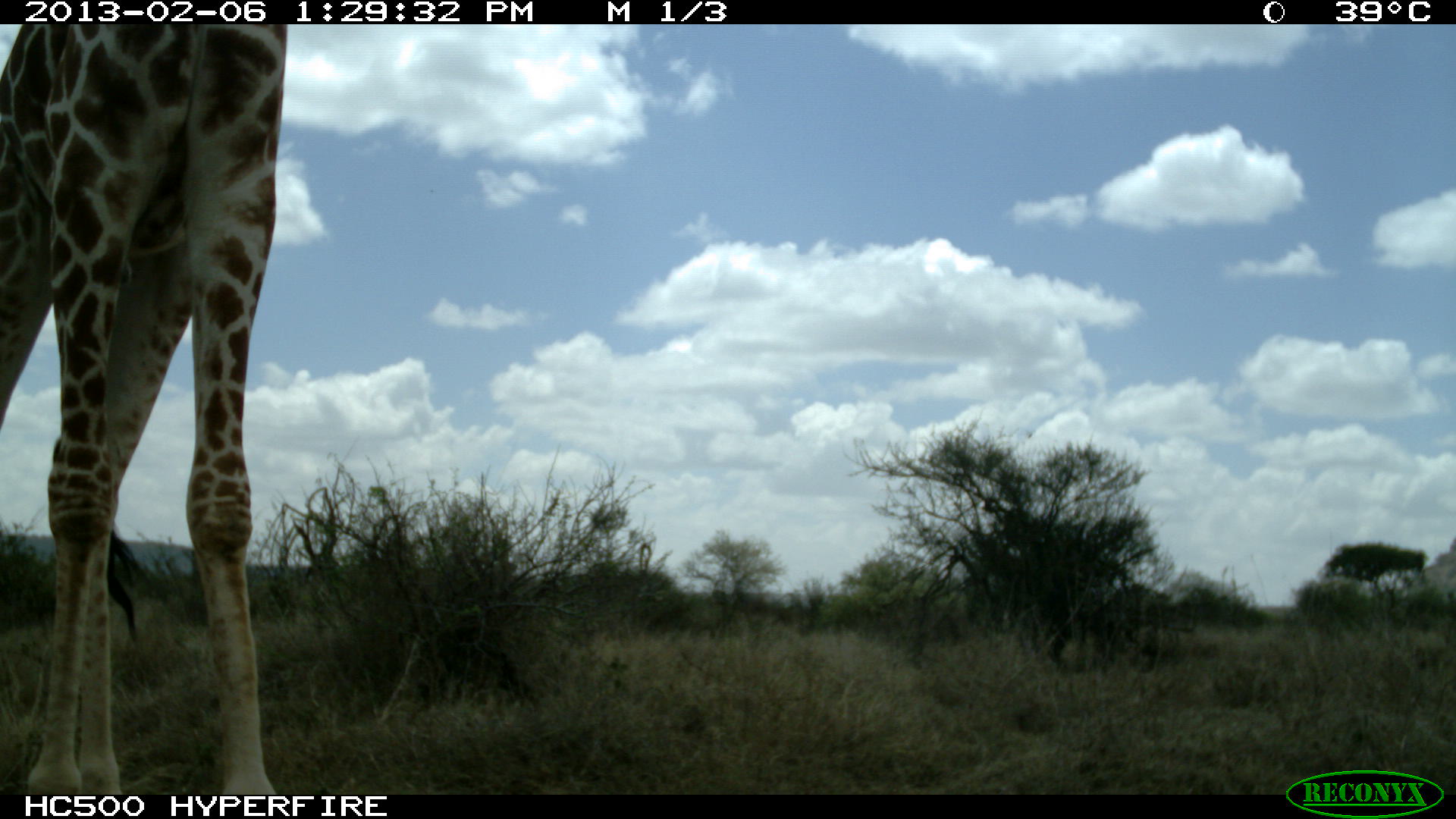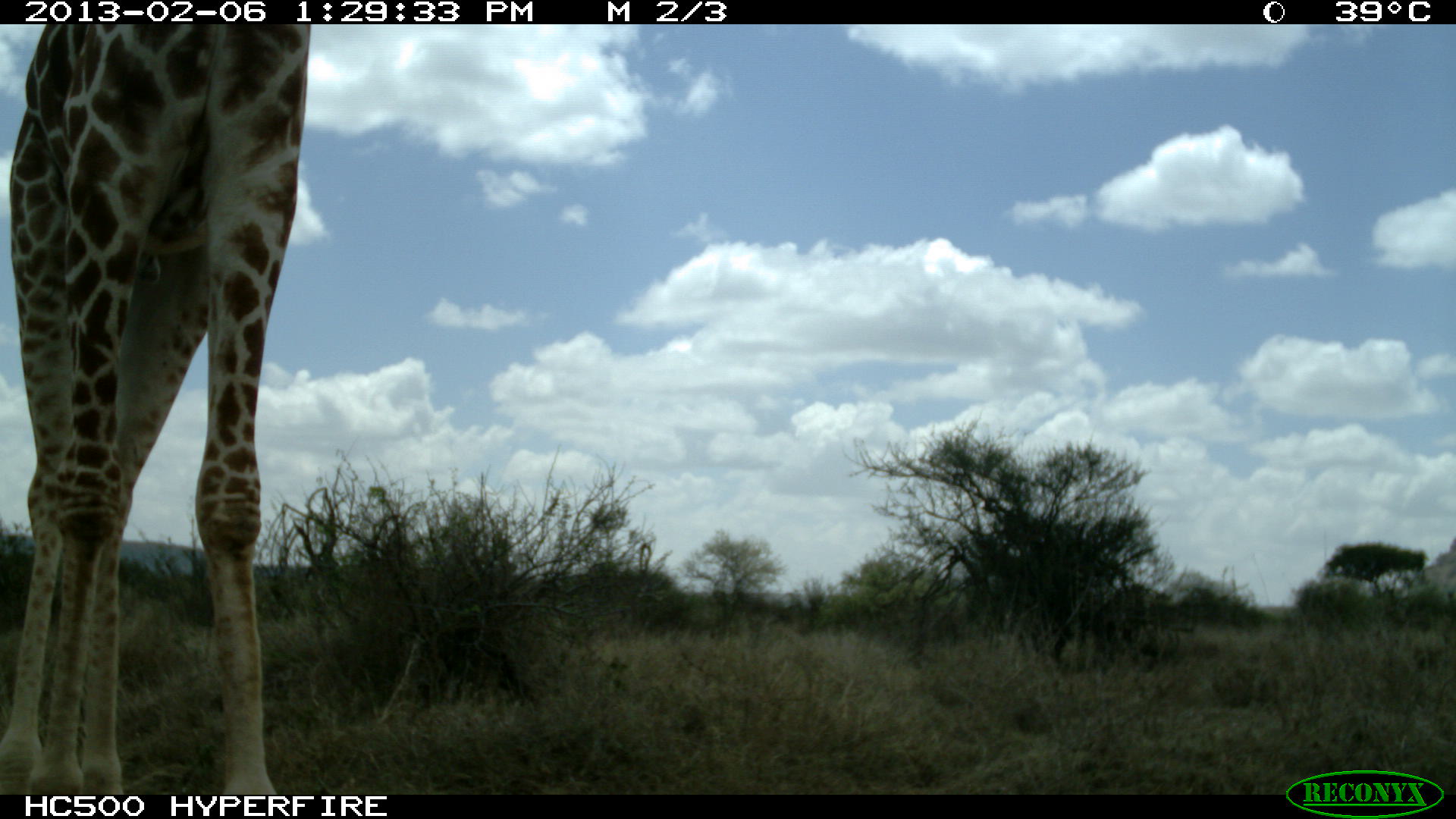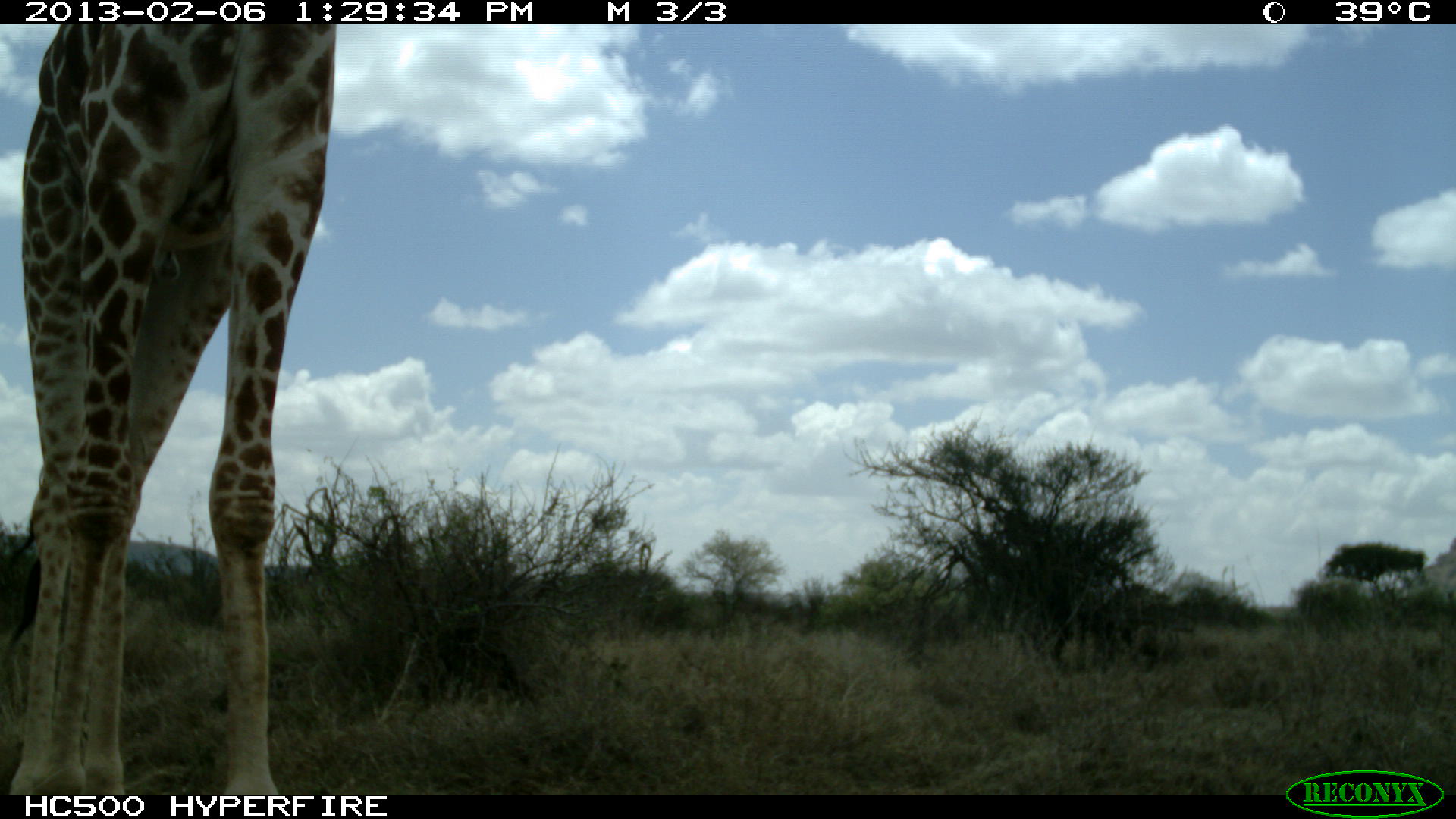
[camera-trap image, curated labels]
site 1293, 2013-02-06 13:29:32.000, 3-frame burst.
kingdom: Animalia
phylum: Chordata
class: Mammalia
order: Artiodactyla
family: Giraffidae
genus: Giraffa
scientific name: Giraffa camelopardalis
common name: giraffe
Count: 1.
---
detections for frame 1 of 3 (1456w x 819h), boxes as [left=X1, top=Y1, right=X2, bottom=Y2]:
giraffa camelopardalis: [left=2, top=18, right=280, bottom=792]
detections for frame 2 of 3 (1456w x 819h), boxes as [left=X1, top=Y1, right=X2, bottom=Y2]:
giraffa camelopardalis: [left=4, top=20, right=304, bottom=789]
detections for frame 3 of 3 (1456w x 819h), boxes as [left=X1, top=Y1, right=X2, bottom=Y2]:
giraffa camelopardalis: [left=4, top=24, right=333, bottom=790]